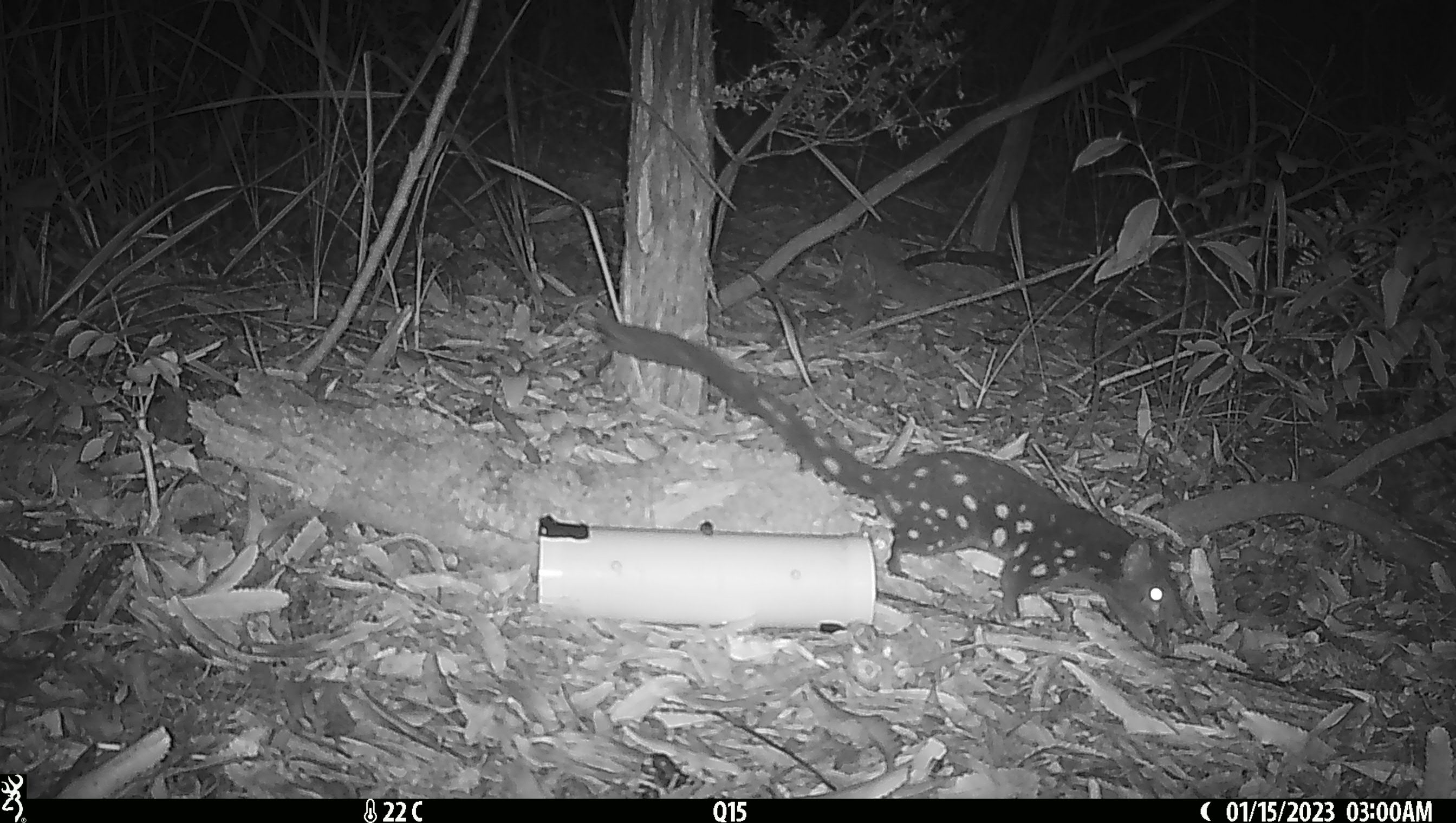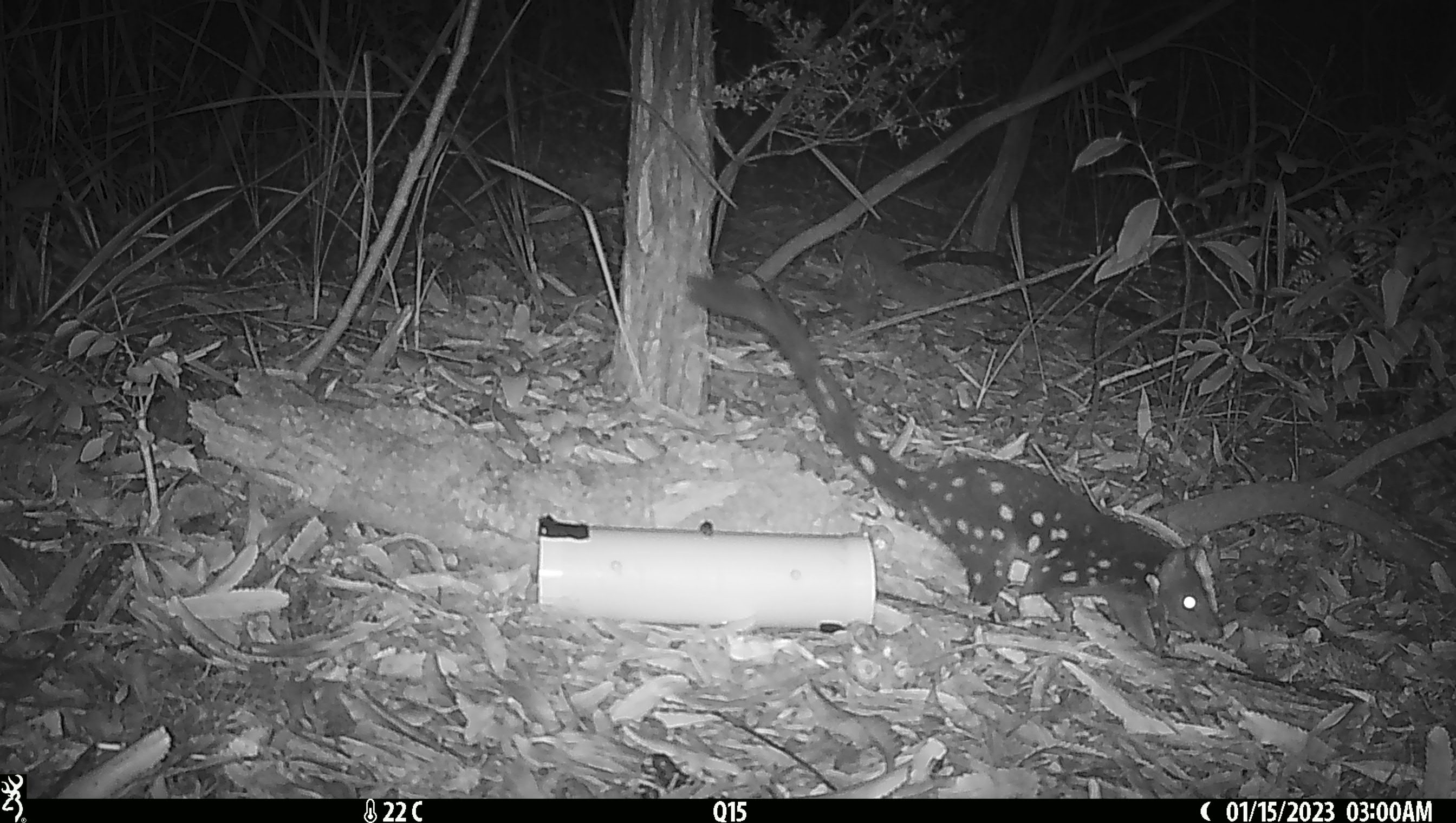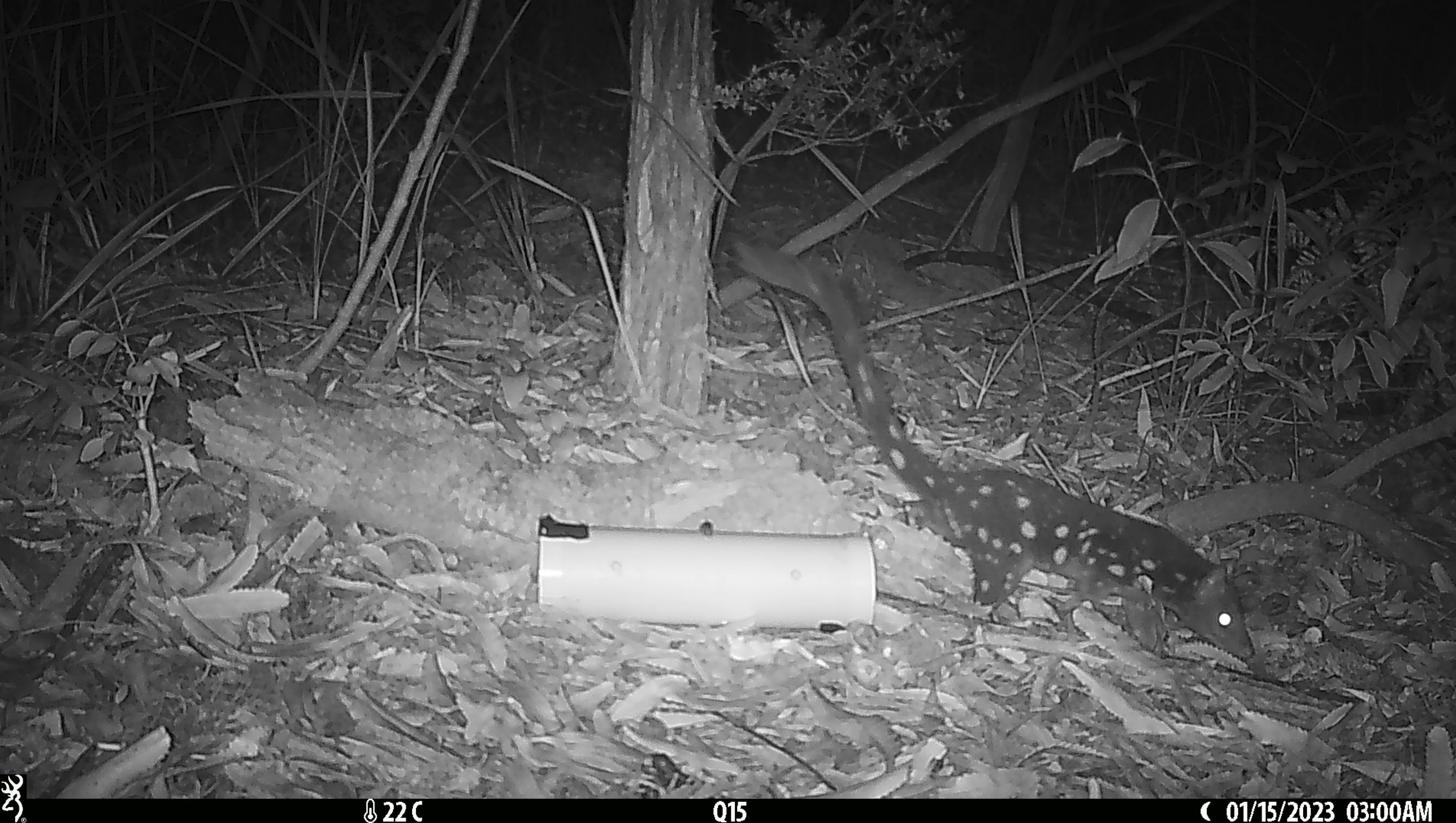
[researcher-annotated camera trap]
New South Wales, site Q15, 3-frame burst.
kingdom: Animalia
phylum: Chordata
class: Mammalia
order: Dasyuromorphia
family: Dasyuridae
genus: Dasyurus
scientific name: Dasyurus maculatus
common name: spotted-tailed quoll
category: quoll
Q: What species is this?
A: Quoll (spotted-tailed quoll) (Dasyurus maculatus).